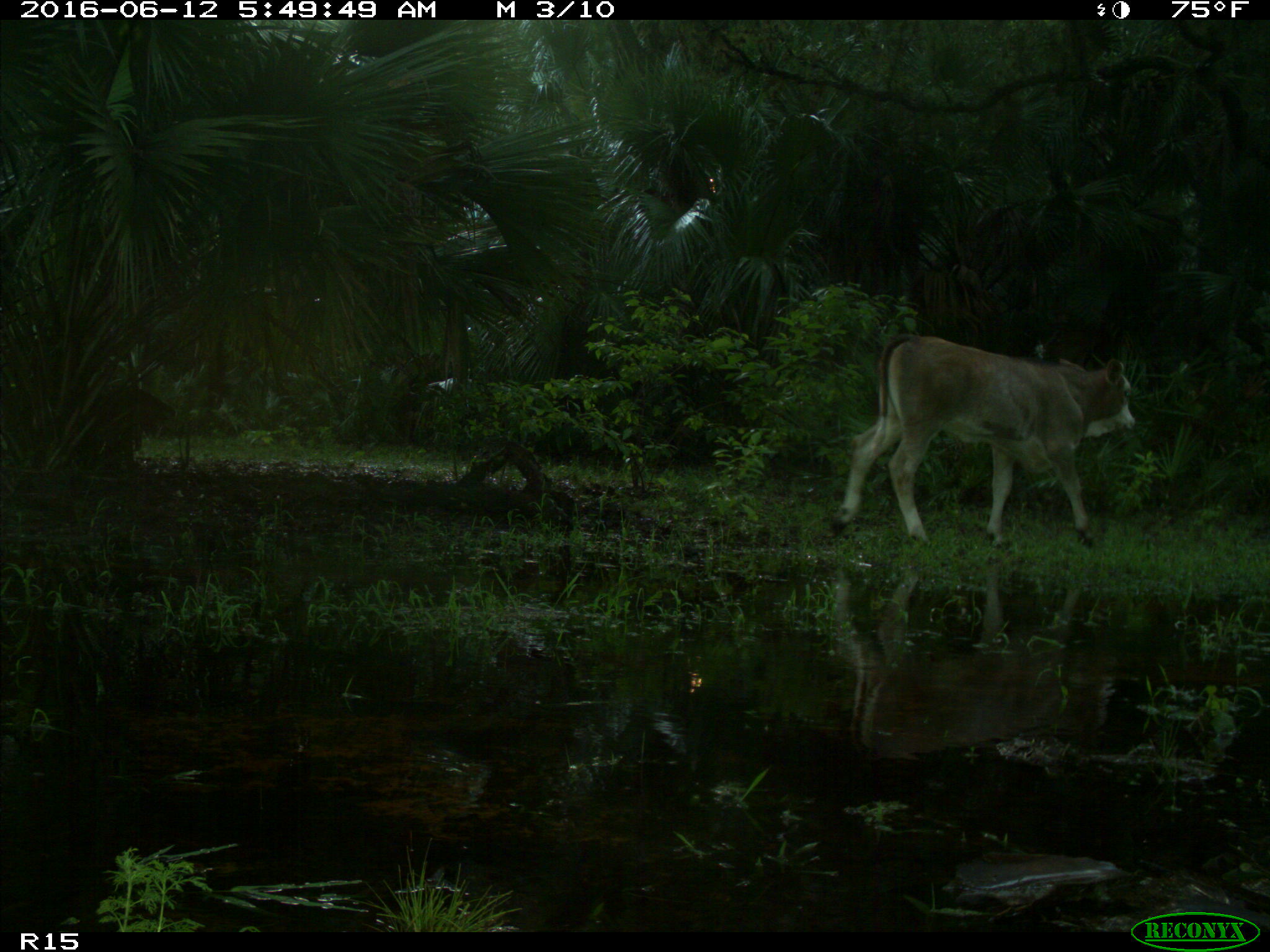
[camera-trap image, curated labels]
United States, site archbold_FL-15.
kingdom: Animalia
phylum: Chordata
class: Mammalia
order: Artiodactyla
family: Bovidae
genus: Bos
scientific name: Bos taurus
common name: domestic cow